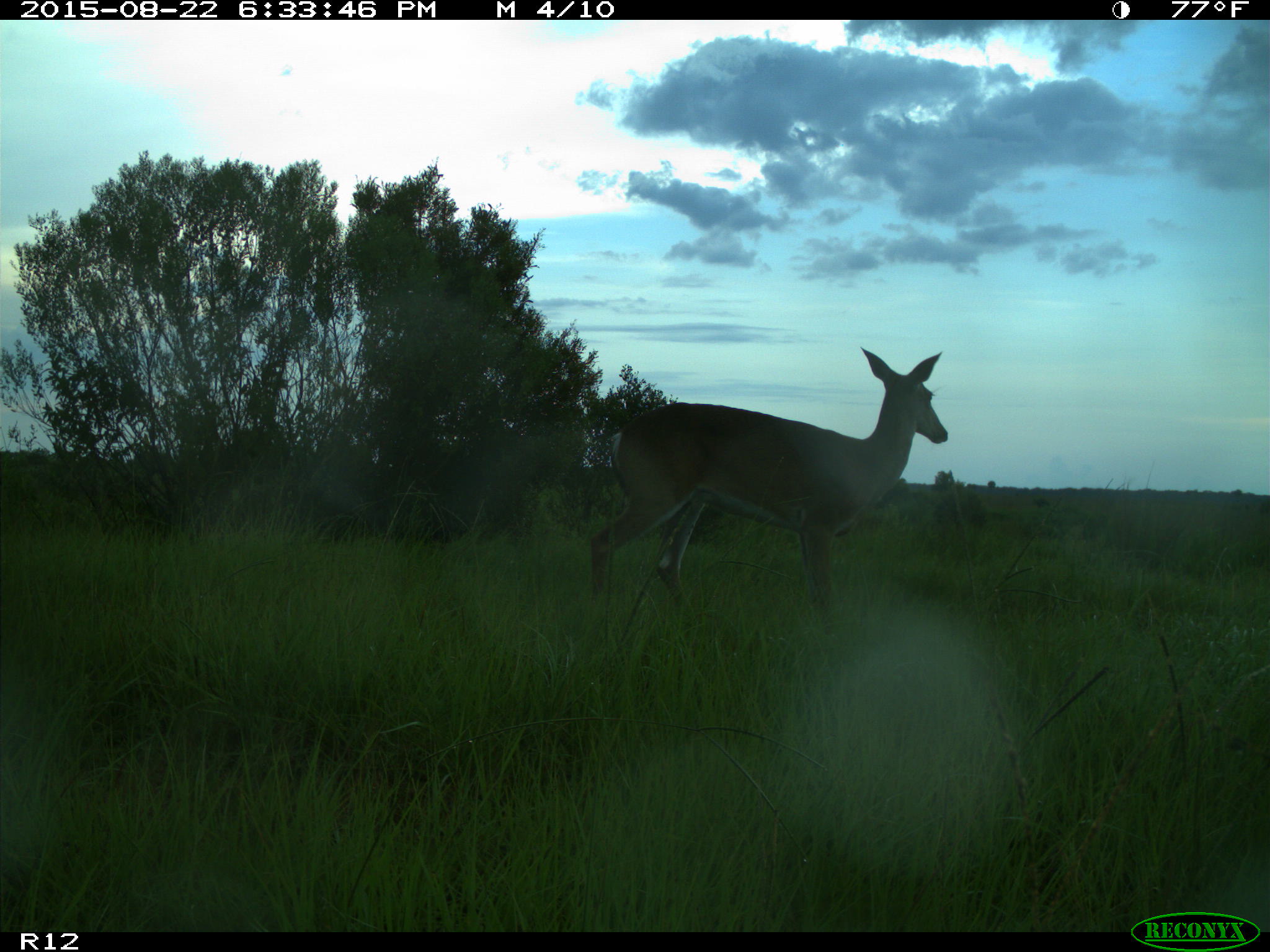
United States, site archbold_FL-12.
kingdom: Animalia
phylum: Chordata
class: Mammalia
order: Artiodactyla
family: Cervidae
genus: Odocoileus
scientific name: Odocoileus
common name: deer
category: unidentified deer